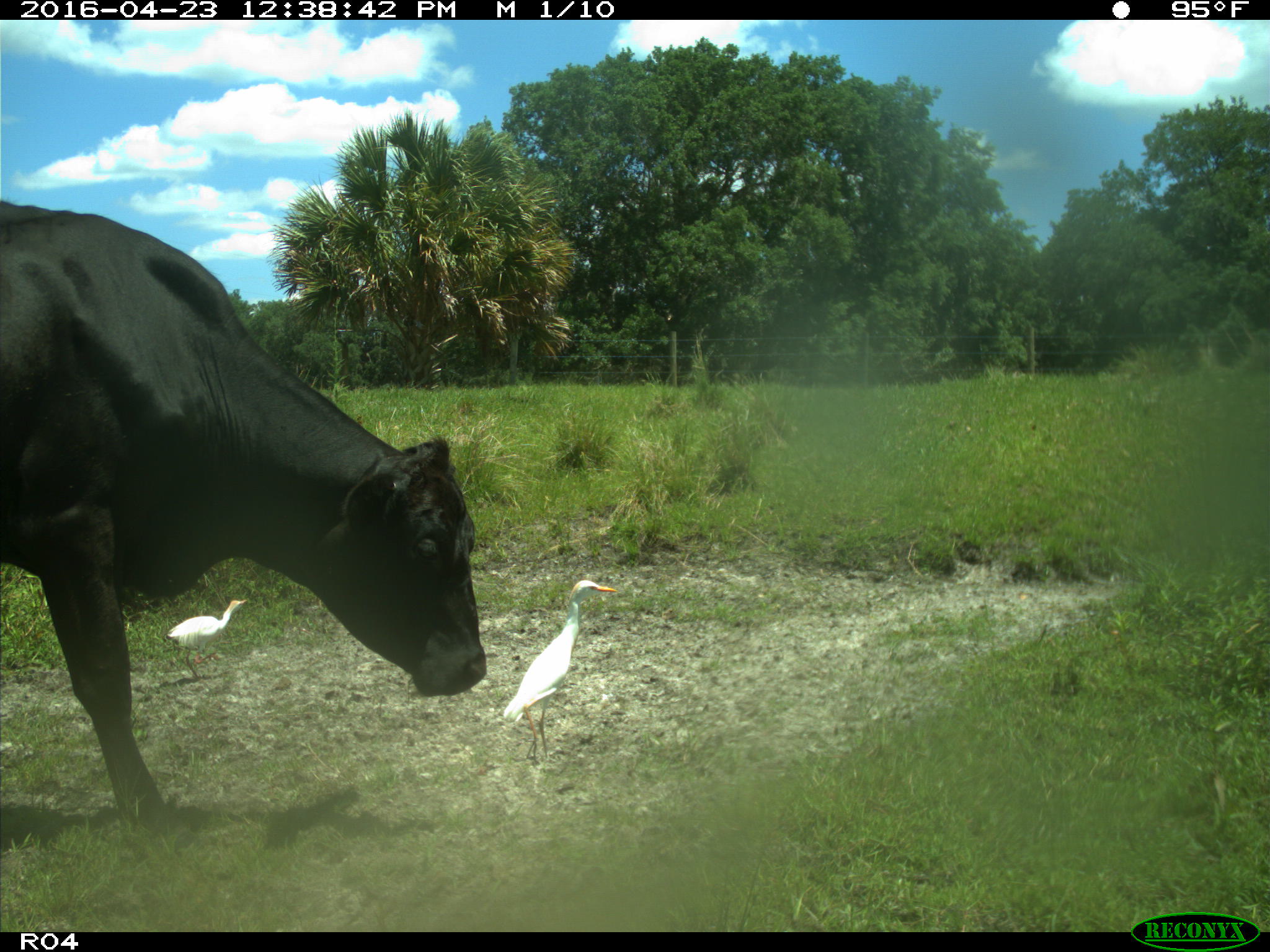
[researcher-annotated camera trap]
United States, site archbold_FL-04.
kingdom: Animalia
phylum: Chordata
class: Mammalia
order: Artiodactyla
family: Bovidae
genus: Bos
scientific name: Bos taurus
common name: domestic cow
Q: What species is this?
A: Bos taurus (domestic cow).